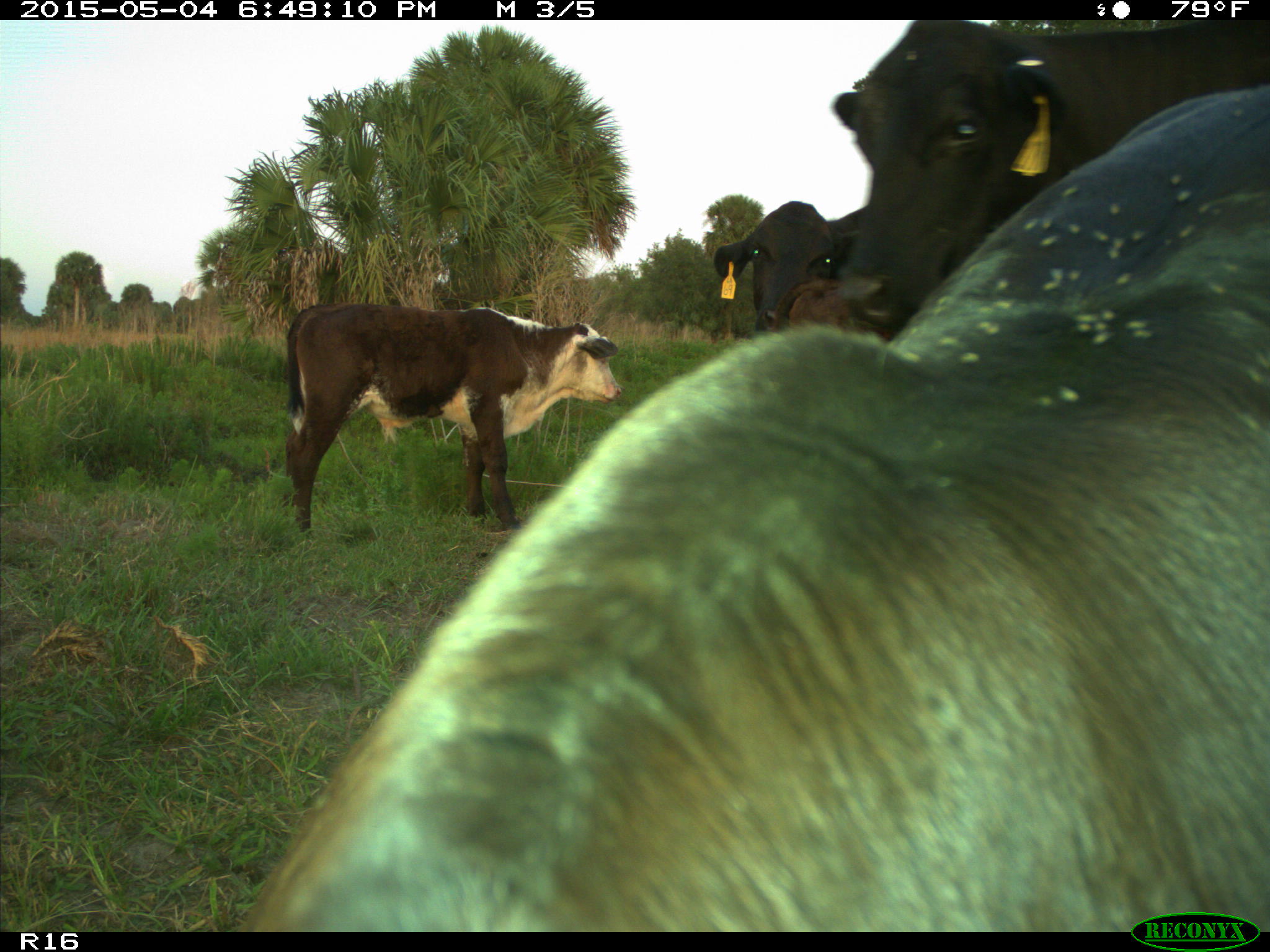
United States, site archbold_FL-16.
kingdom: Animalia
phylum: Chordata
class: Mammalia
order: Artiodactyla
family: Bovidae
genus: Bos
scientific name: Bos taurus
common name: domestic cow